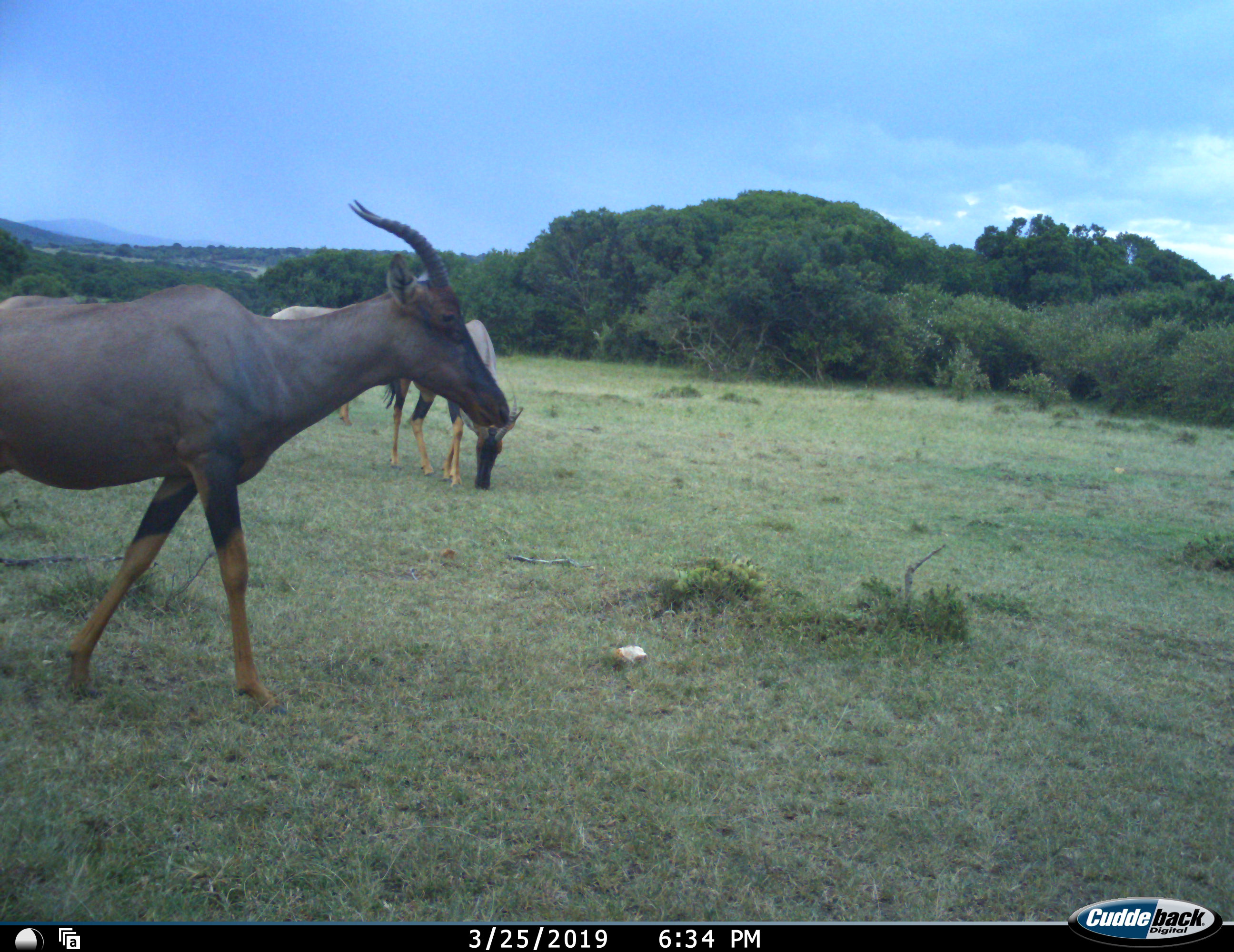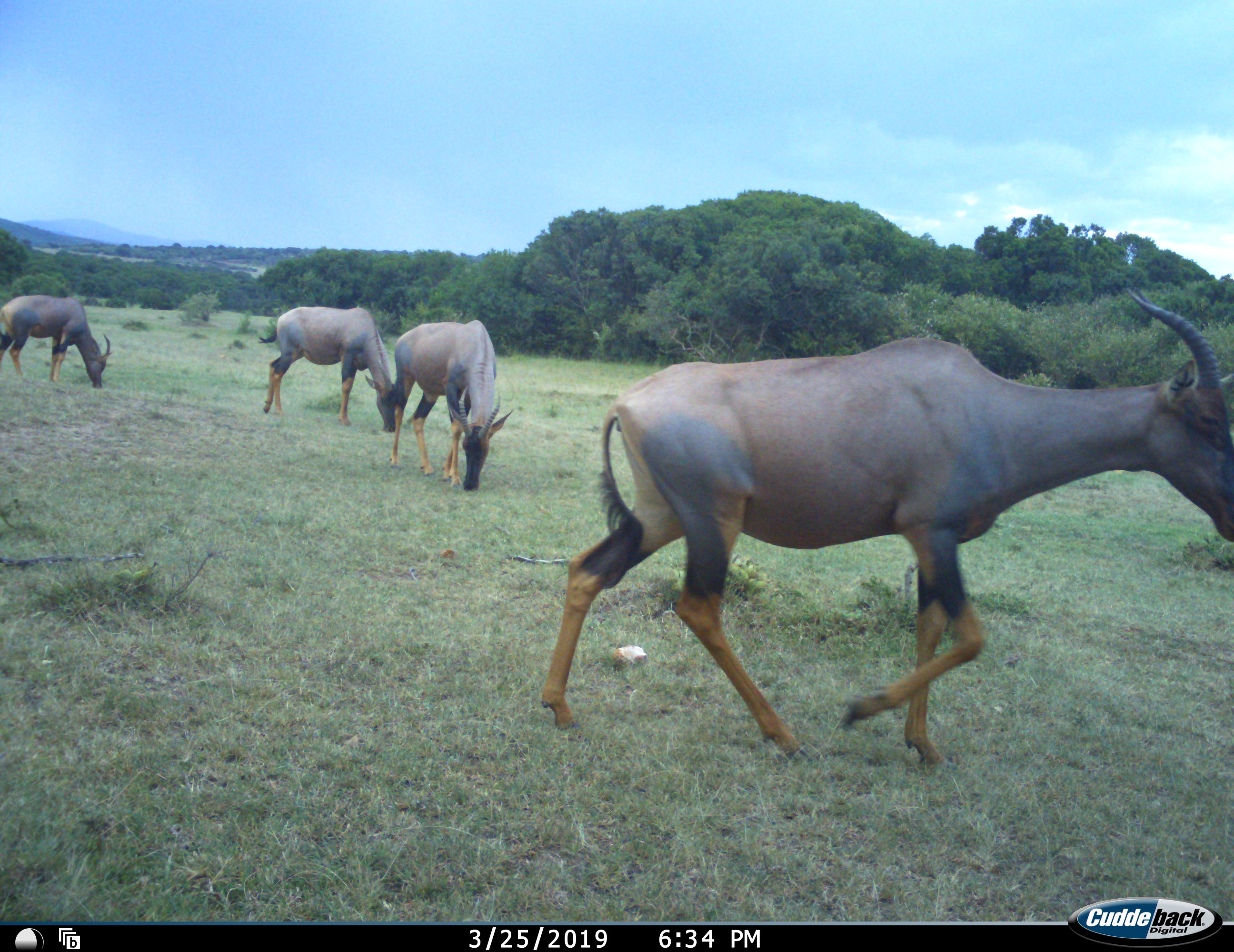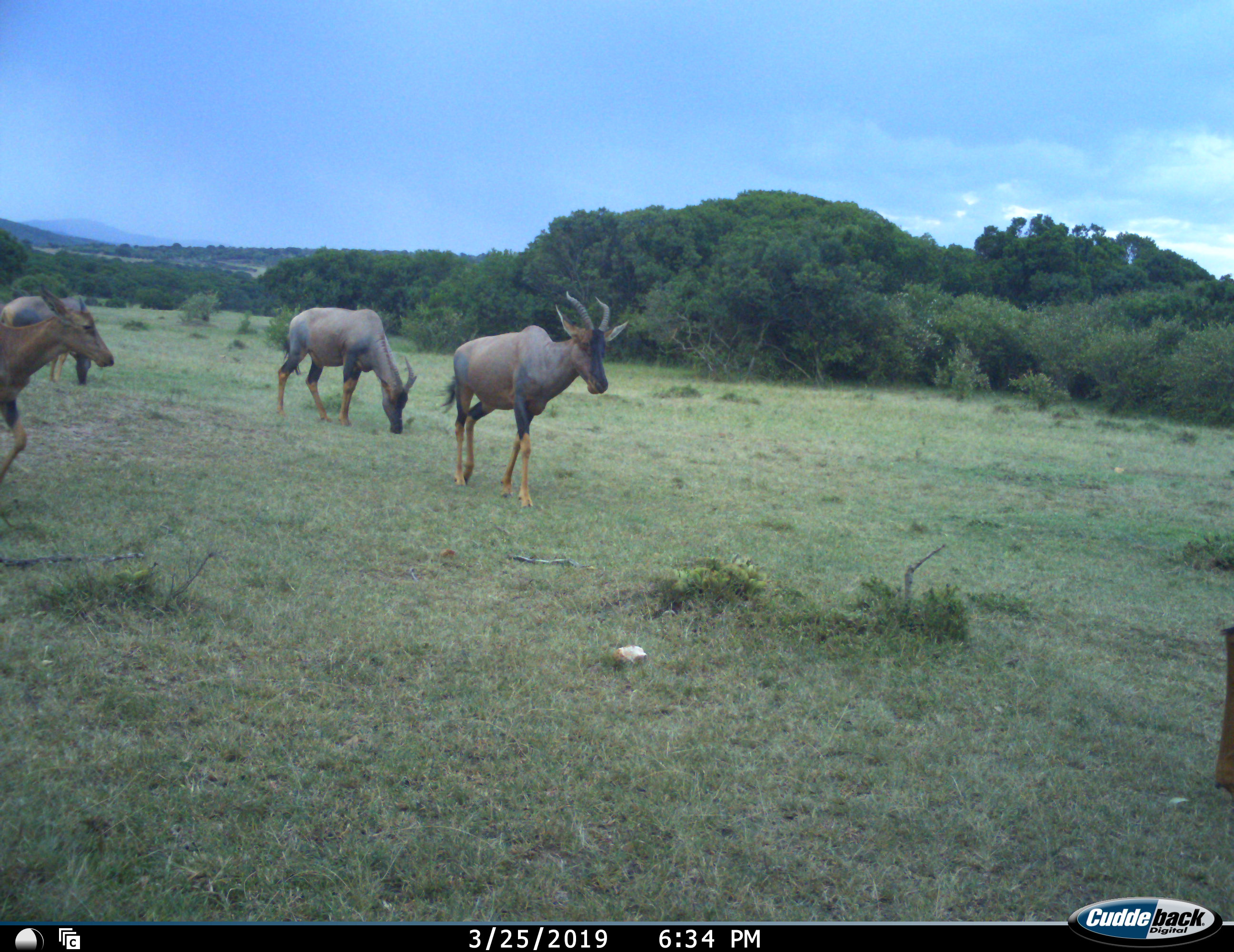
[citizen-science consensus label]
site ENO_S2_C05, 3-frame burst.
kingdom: Animalia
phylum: Chordata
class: Mammalia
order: Artiodactyla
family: Bovidae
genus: Damaliscus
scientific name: Damaliscus lunatus jimela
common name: topi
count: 5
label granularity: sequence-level